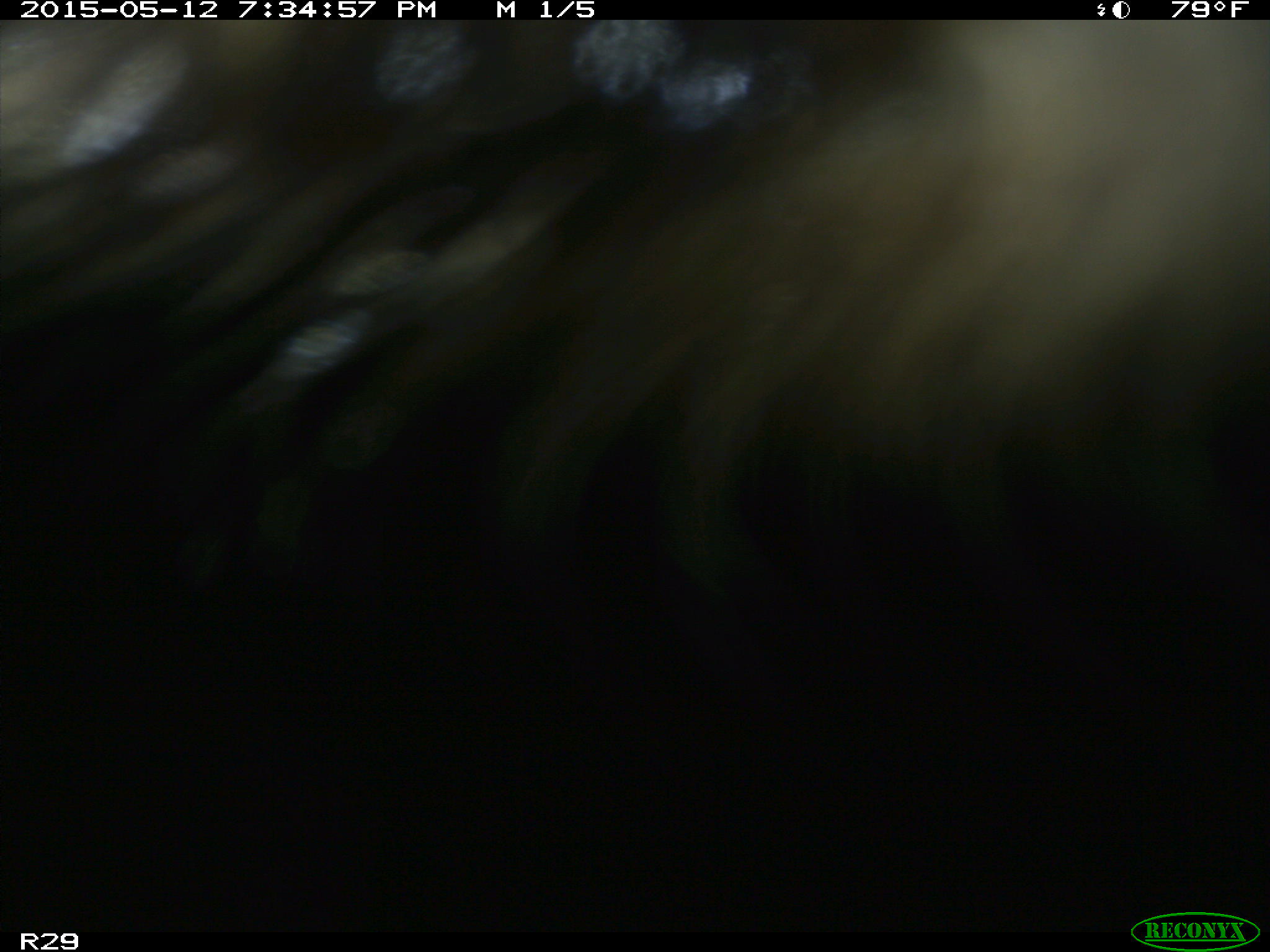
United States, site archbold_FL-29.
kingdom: Animalia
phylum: Chordata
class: Mammalia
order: Artiodactyla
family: Bovidae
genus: Bos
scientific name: Bos taurus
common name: domestic cow